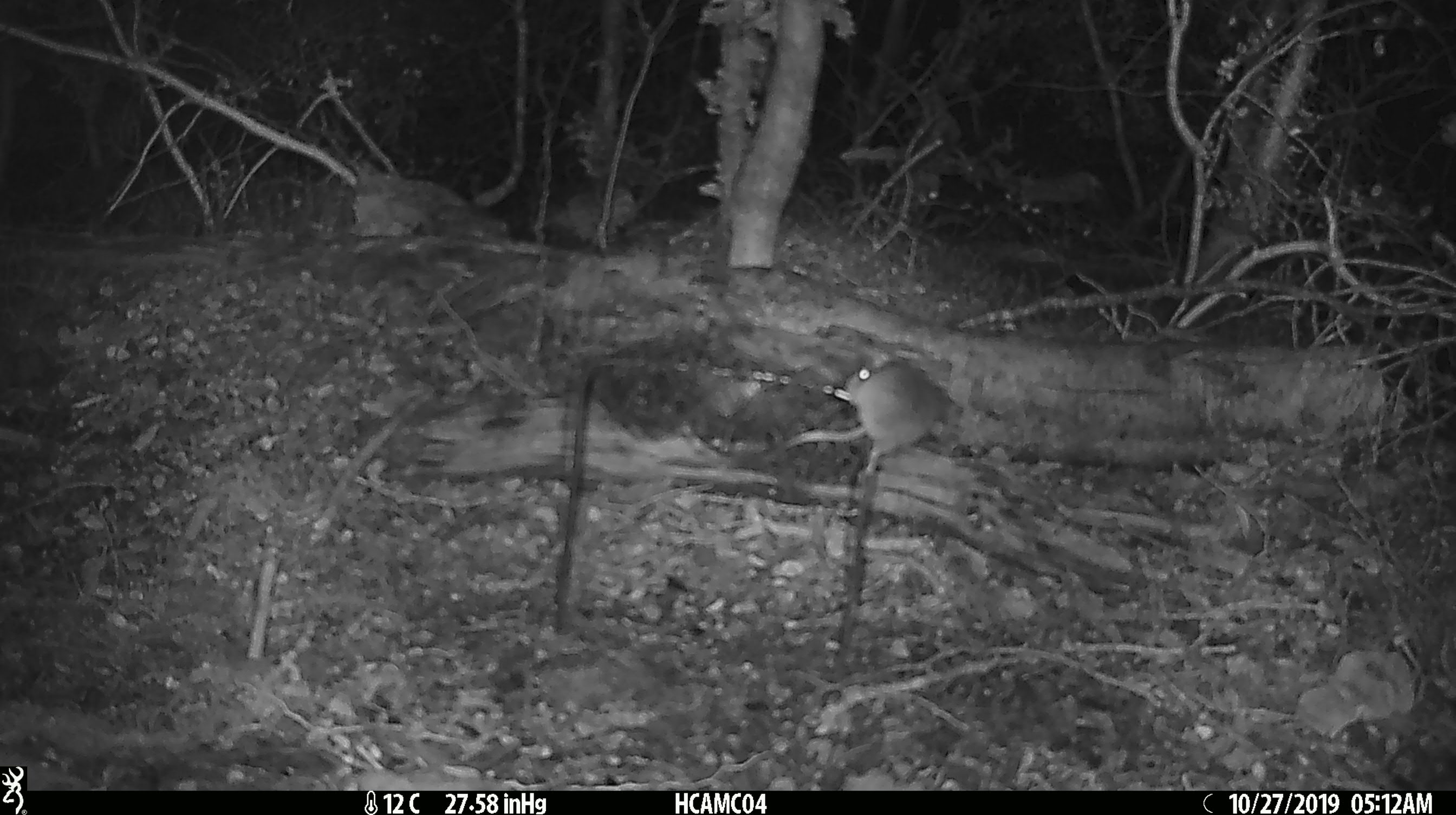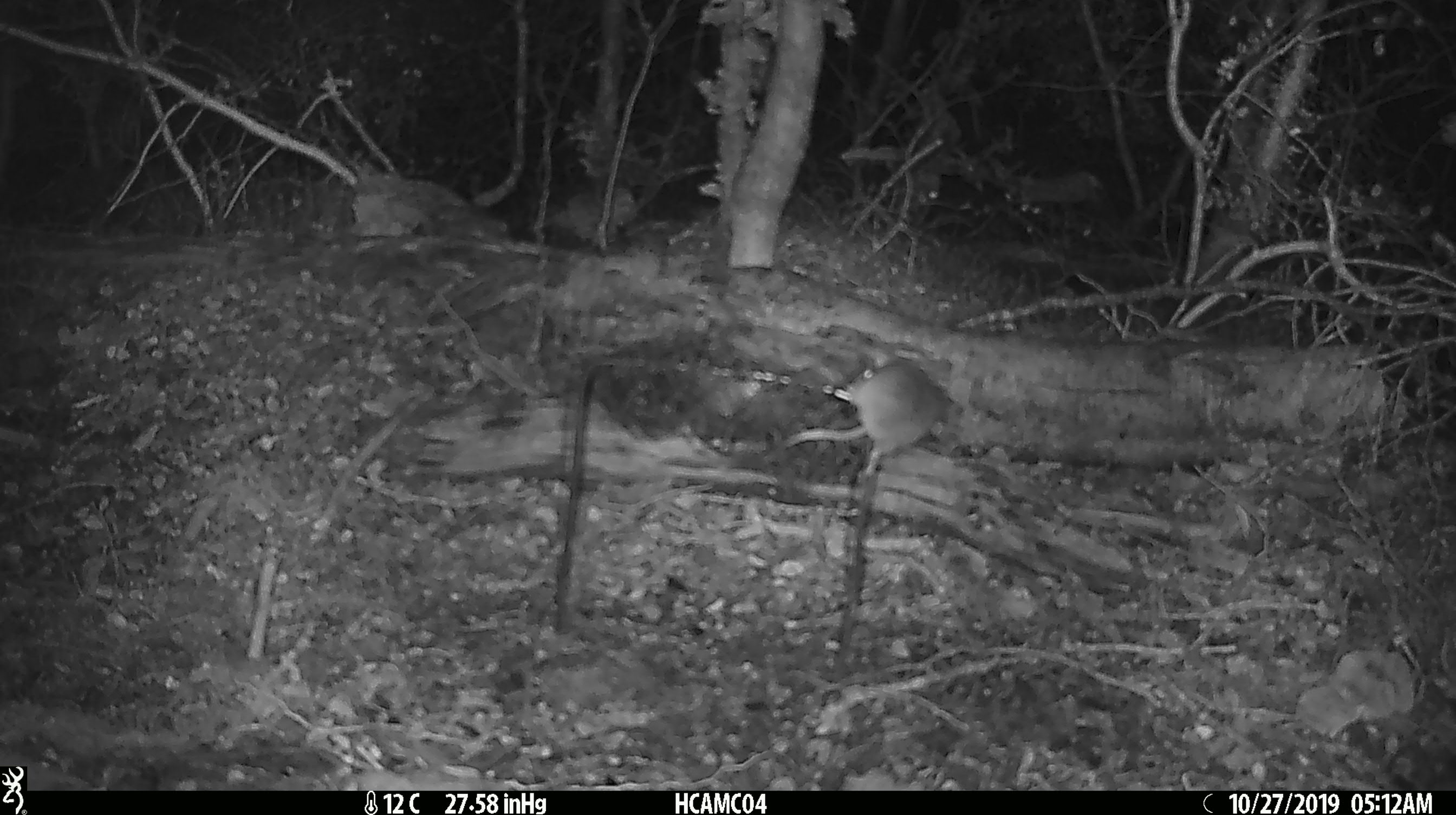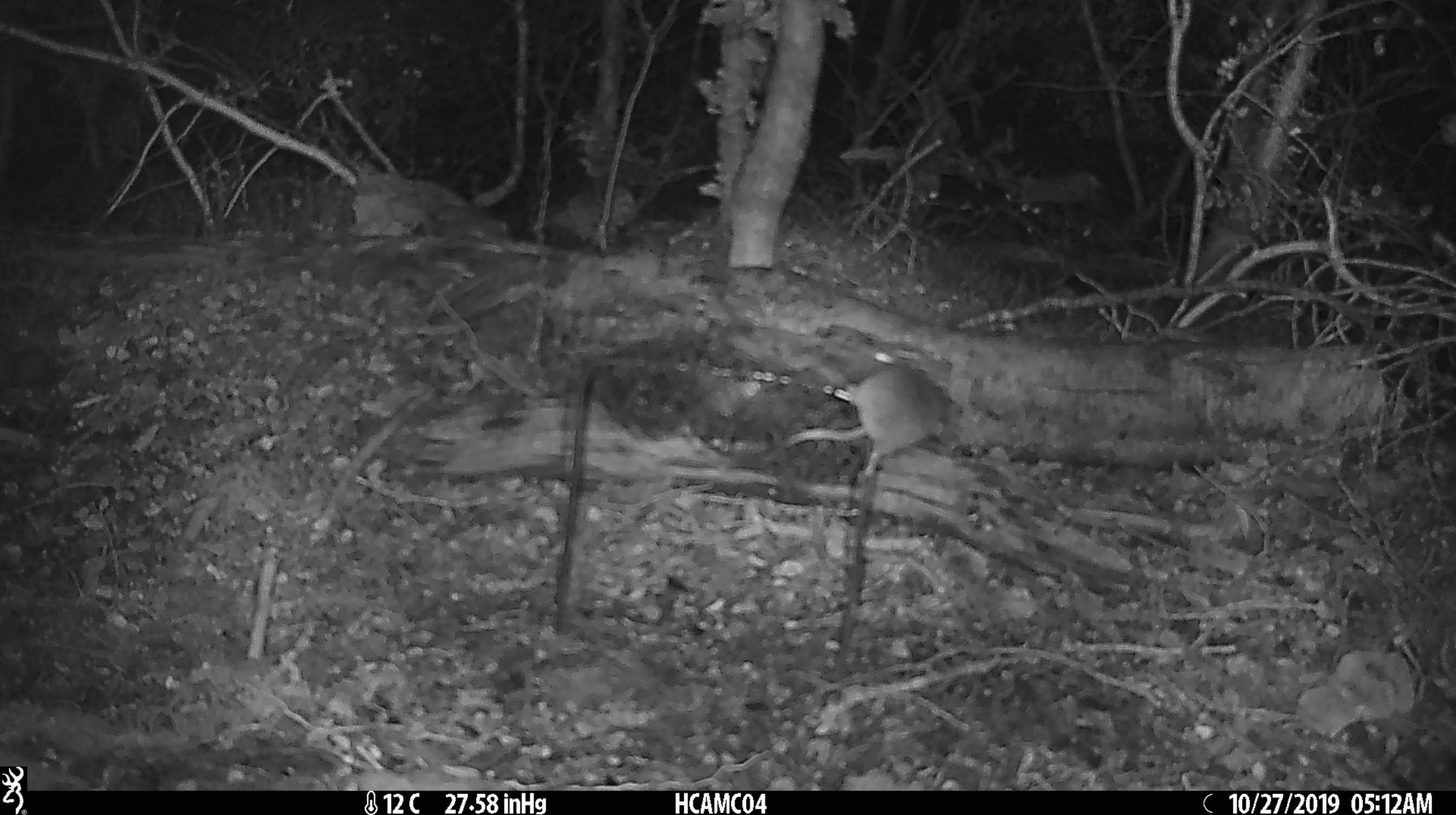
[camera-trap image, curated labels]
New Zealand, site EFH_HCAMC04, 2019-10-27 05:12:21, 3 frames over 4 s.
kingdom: Animalia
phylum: Chordata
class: Mammalia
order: Rodentia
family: Muridae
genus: Mus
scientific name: Mus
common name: mouse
Mouse (Mus).